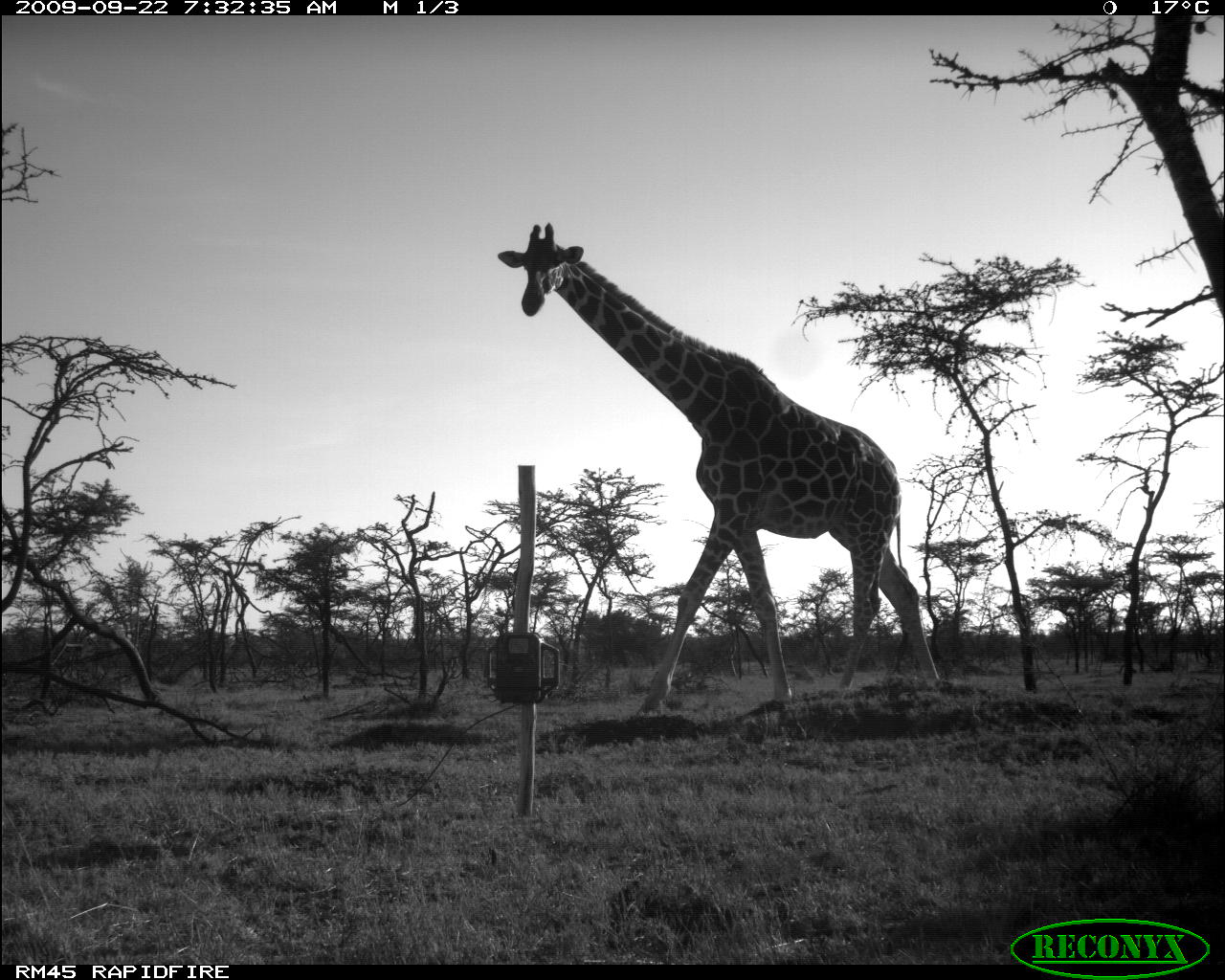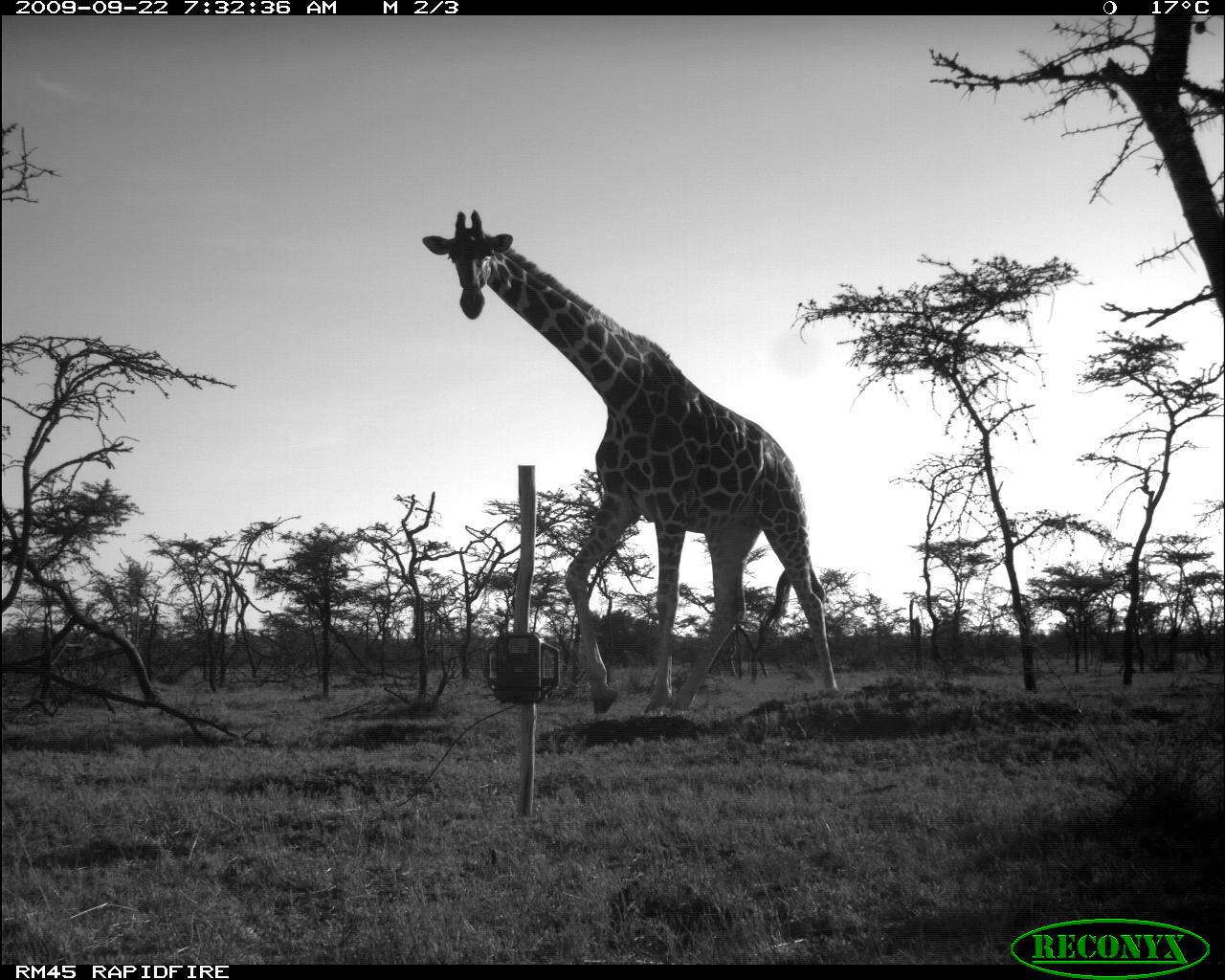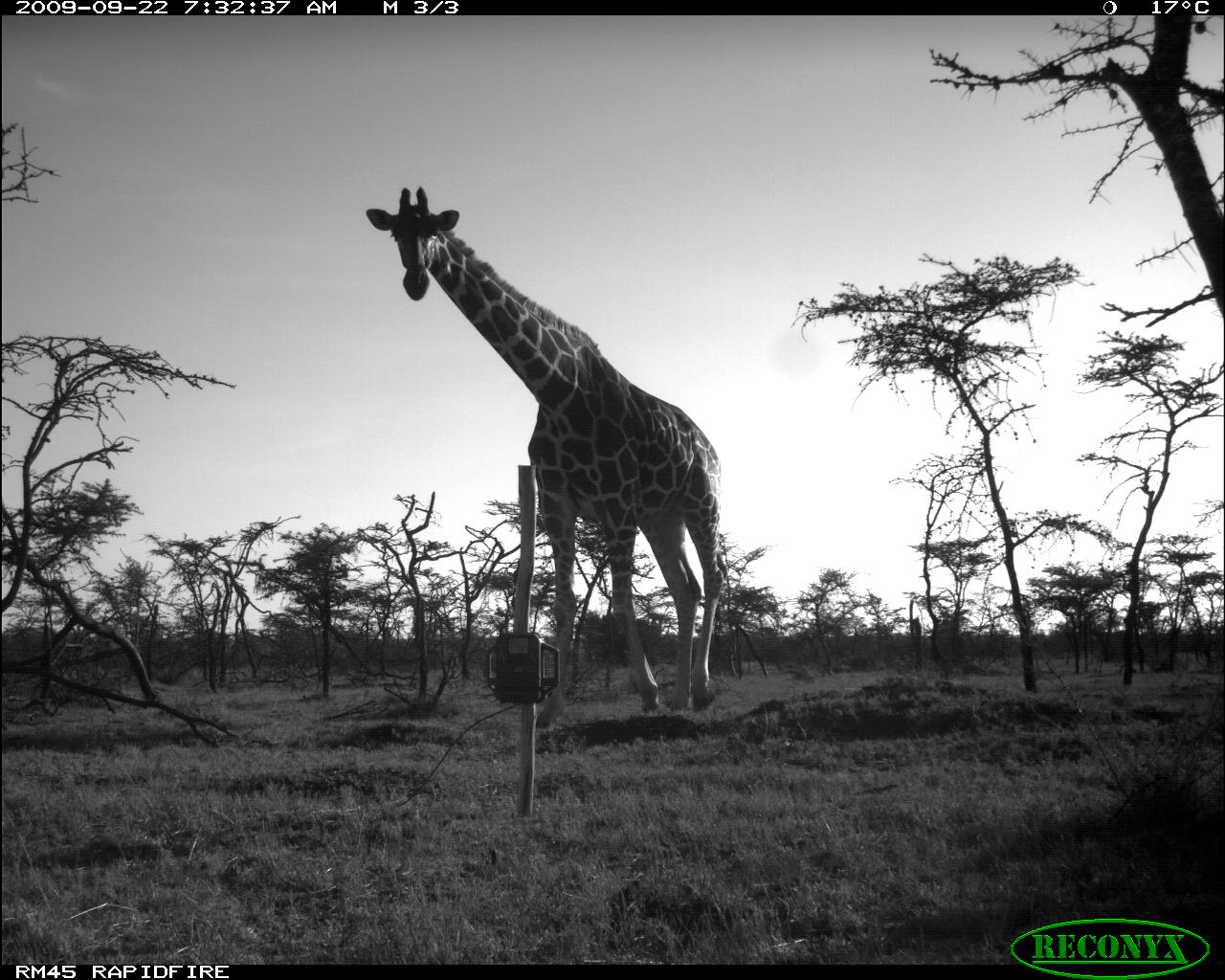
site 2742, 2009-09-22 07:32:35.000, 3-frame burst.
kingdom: Animalia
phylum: Chordata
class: Mammalia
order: Artiodactyla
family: Giraffidae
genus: Giraffa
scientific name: Giraffa camelopardalis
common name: giraffe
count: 1